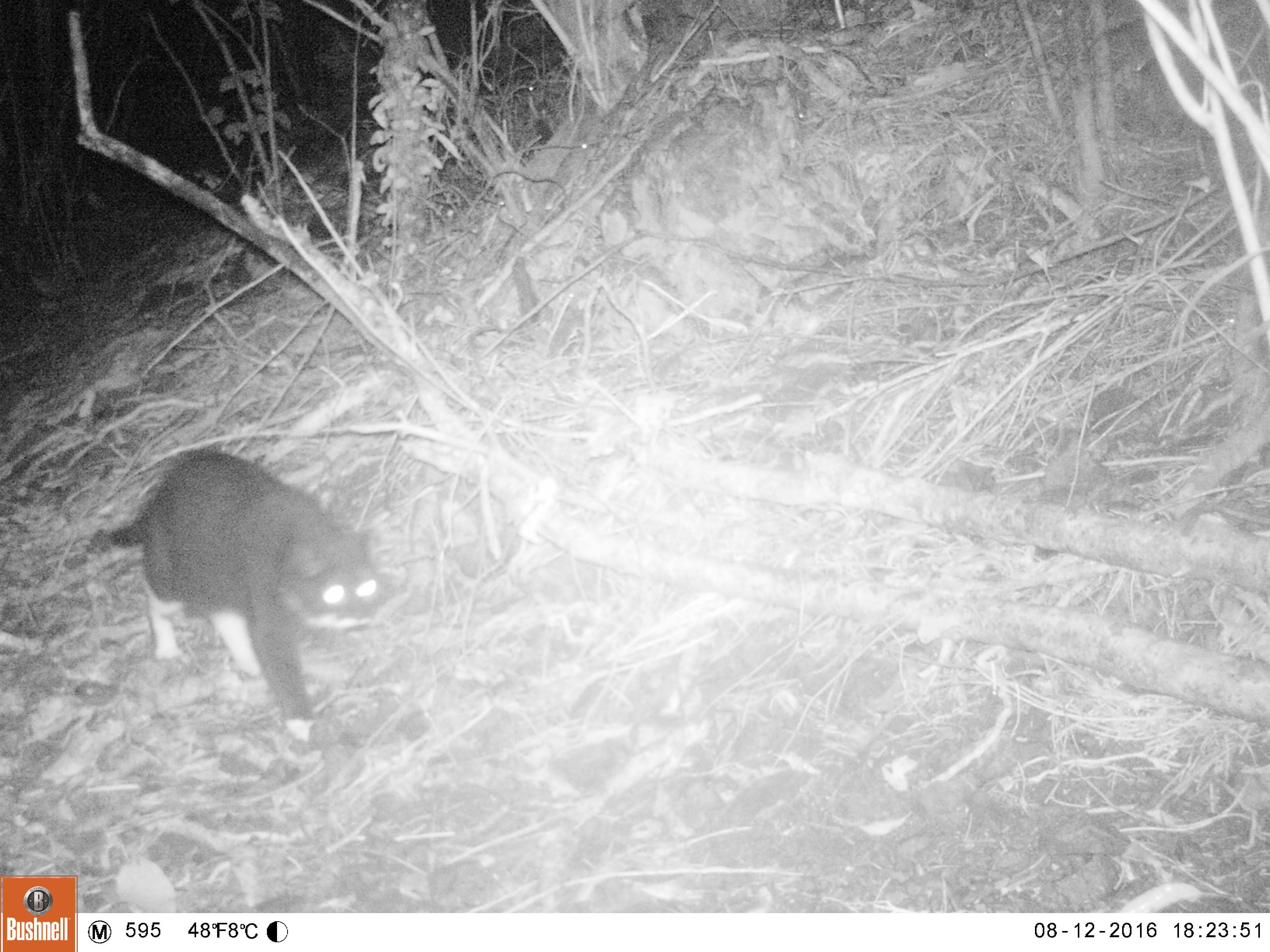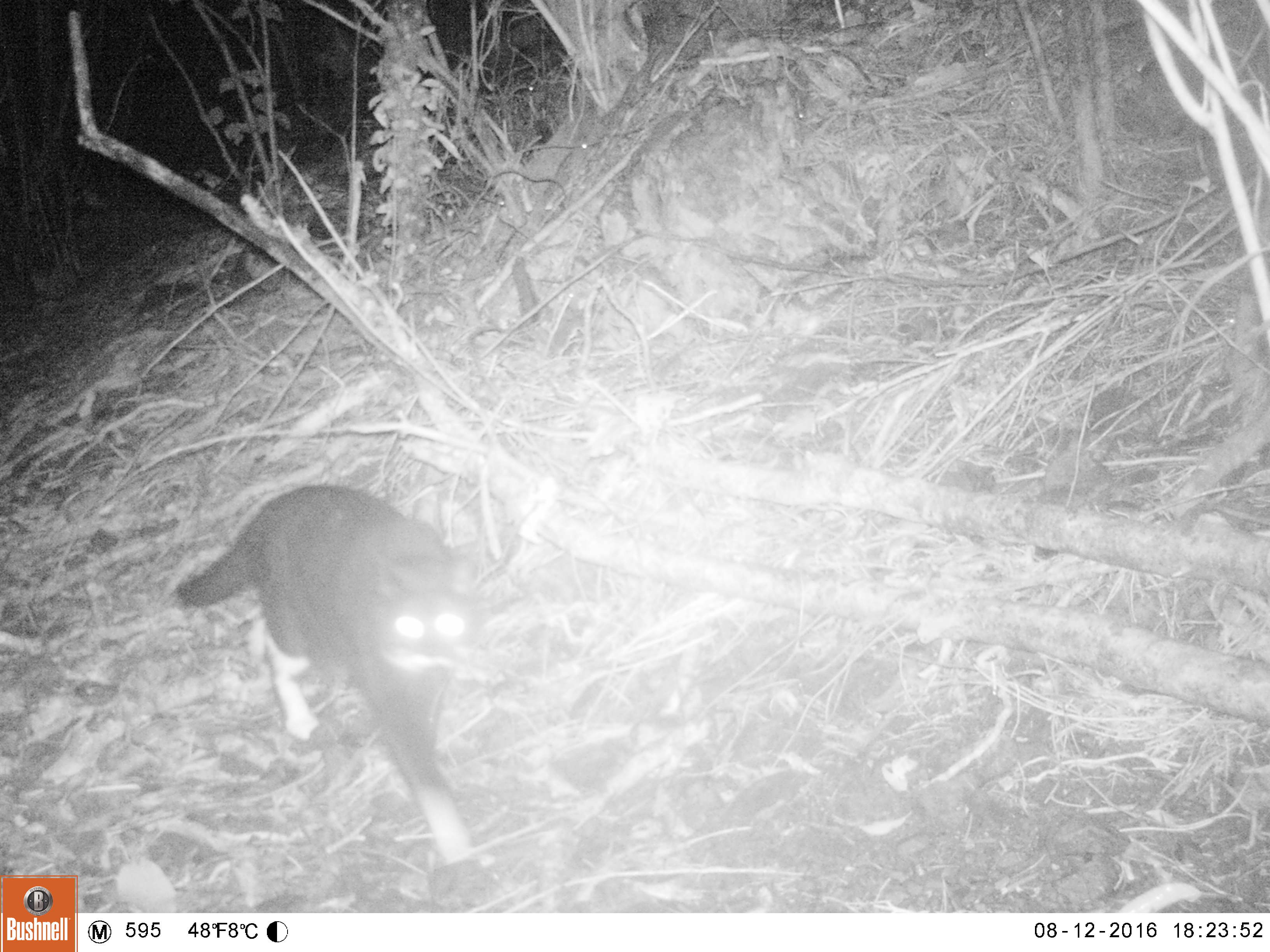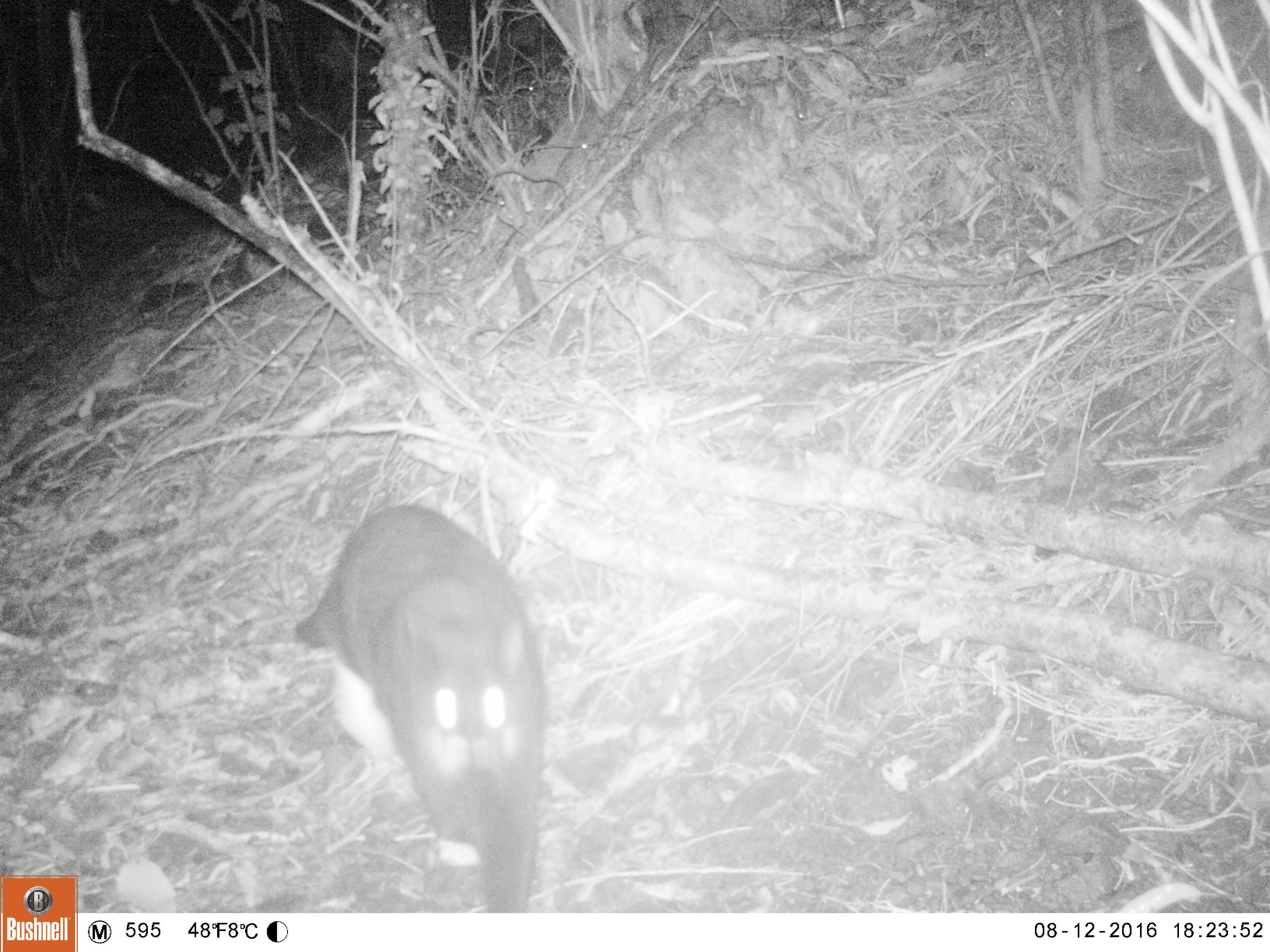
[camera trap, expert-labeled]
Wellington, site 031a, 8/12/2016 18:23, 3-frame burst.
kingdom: Animalia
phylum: Chordata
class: Mammalia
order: Carnivora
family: Felidae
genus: Felis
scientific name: Felis catus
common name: cat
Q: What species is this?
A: Cat (Felis catus).